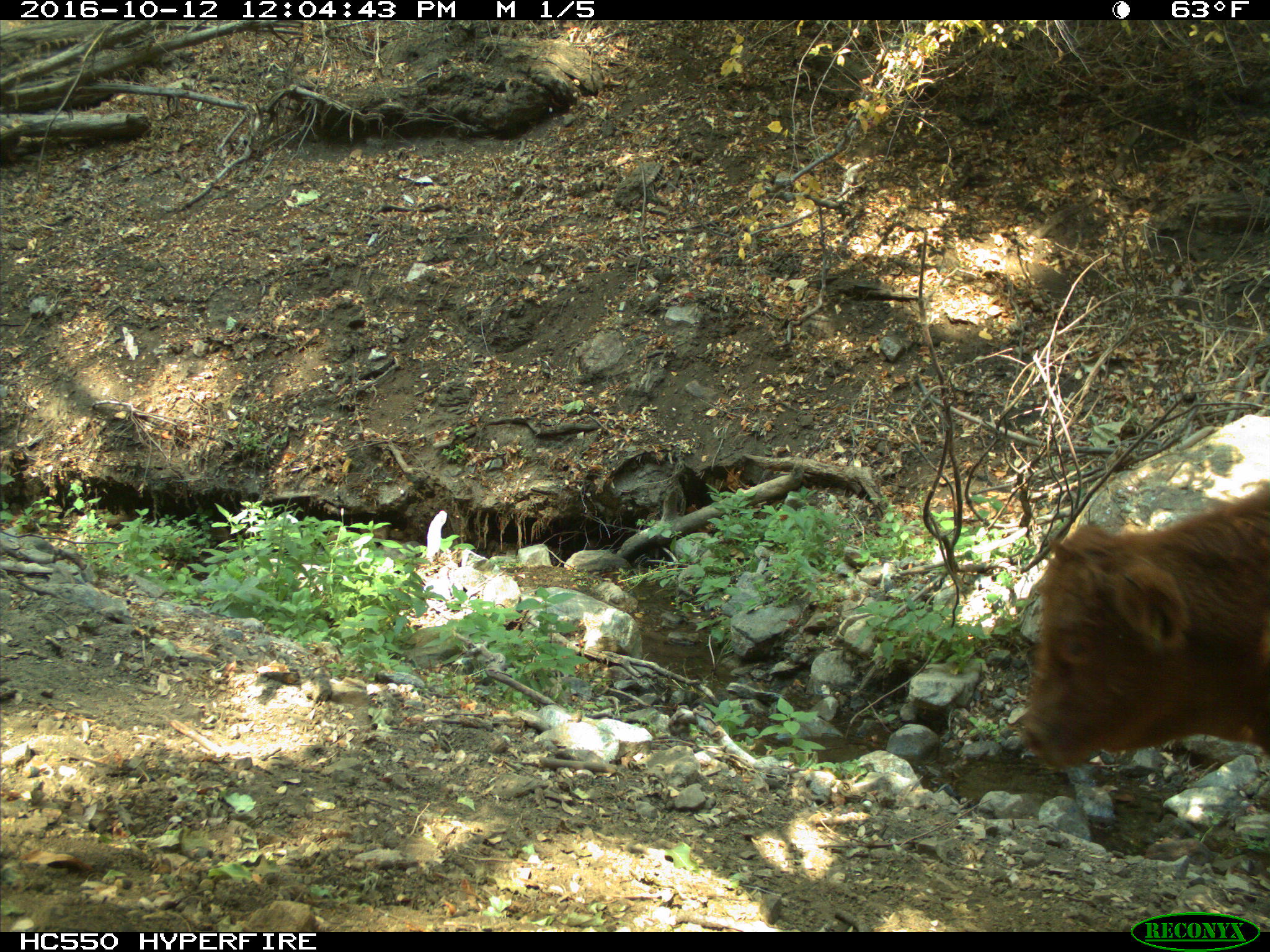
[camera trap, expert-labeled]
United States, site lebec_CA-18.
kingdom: Animalia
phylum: Chordata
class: Mammalia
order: Artiodactyla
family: Bovidae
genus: Bos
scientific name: Bos taurus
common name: domestic cow